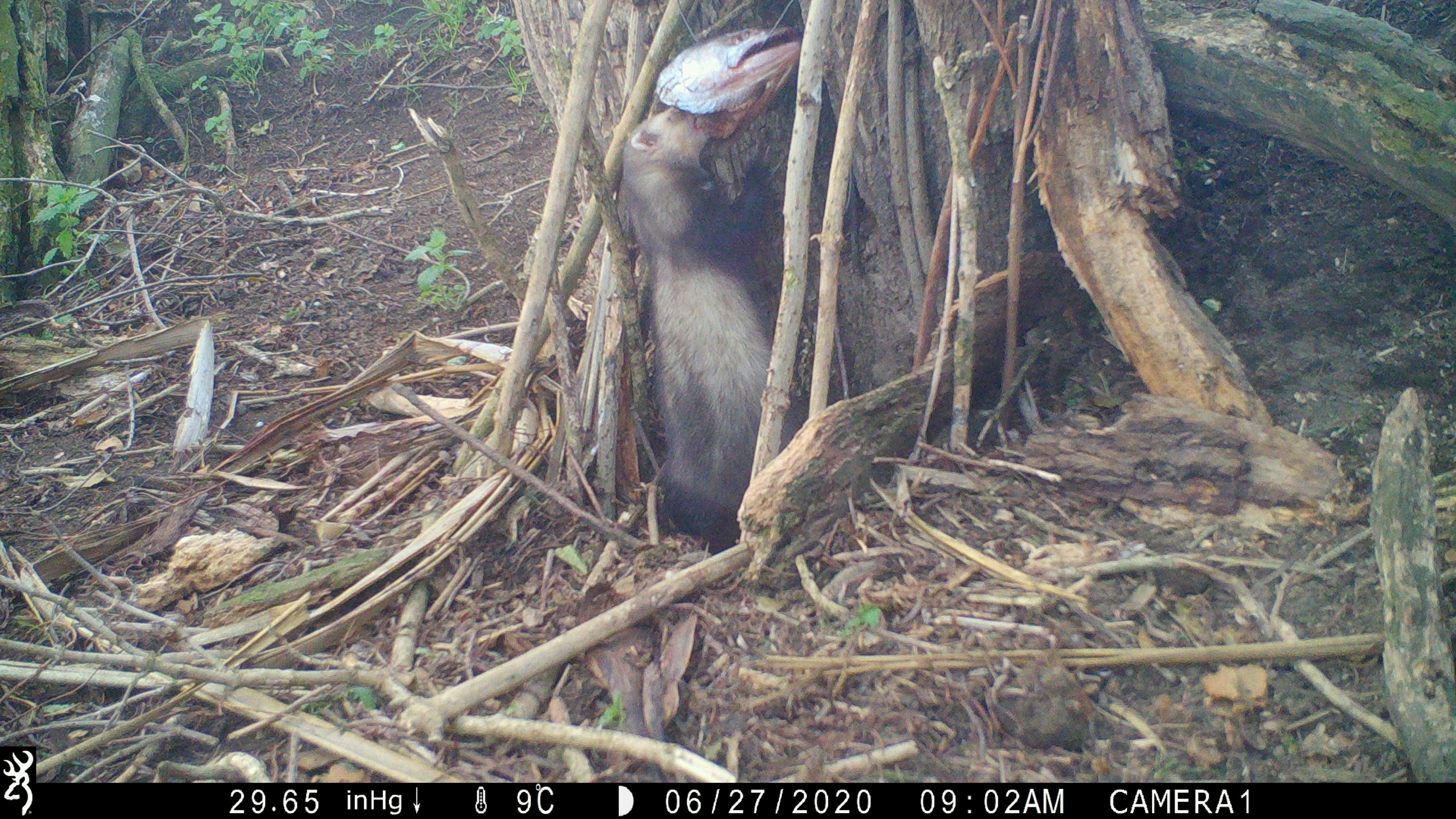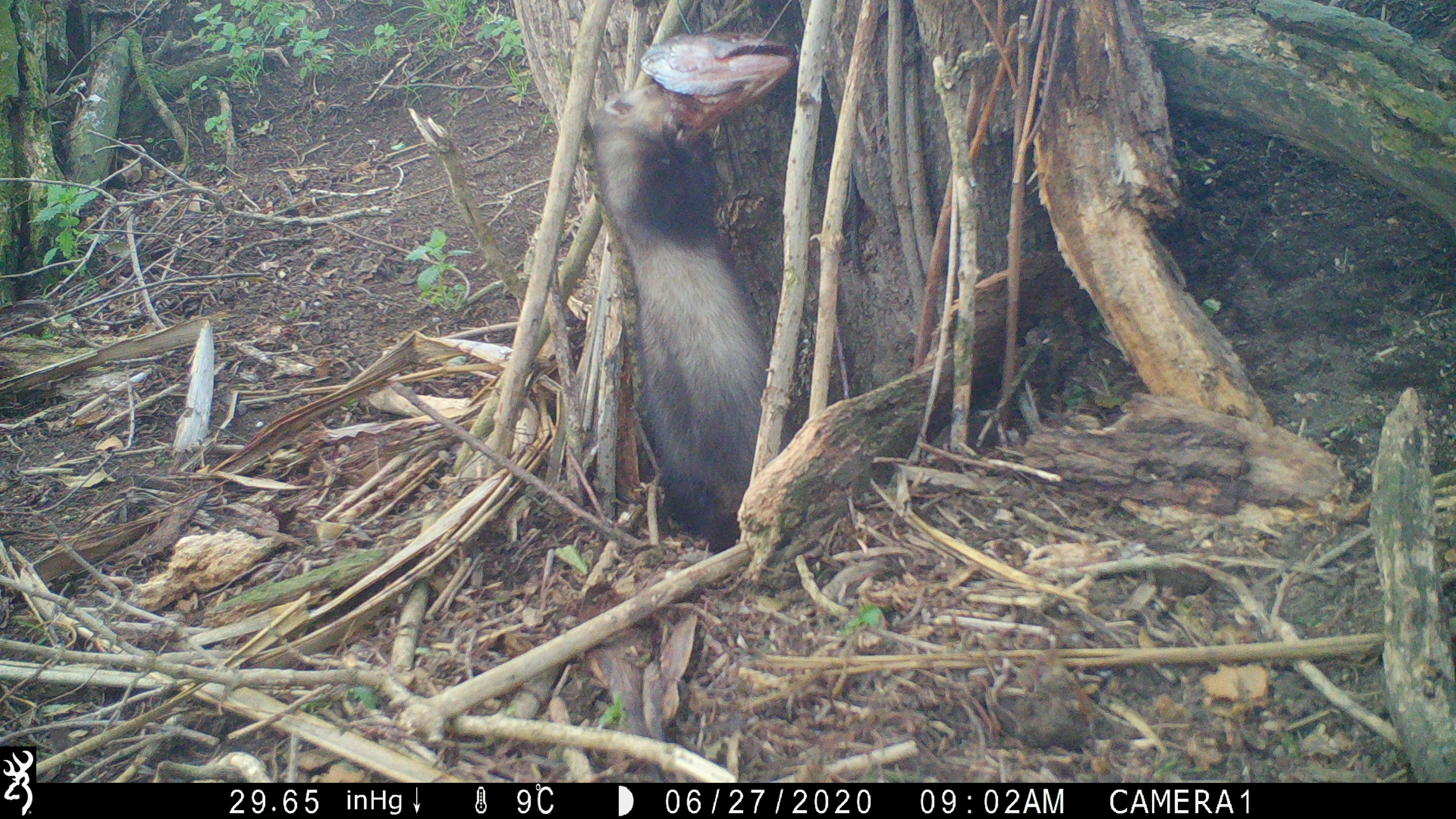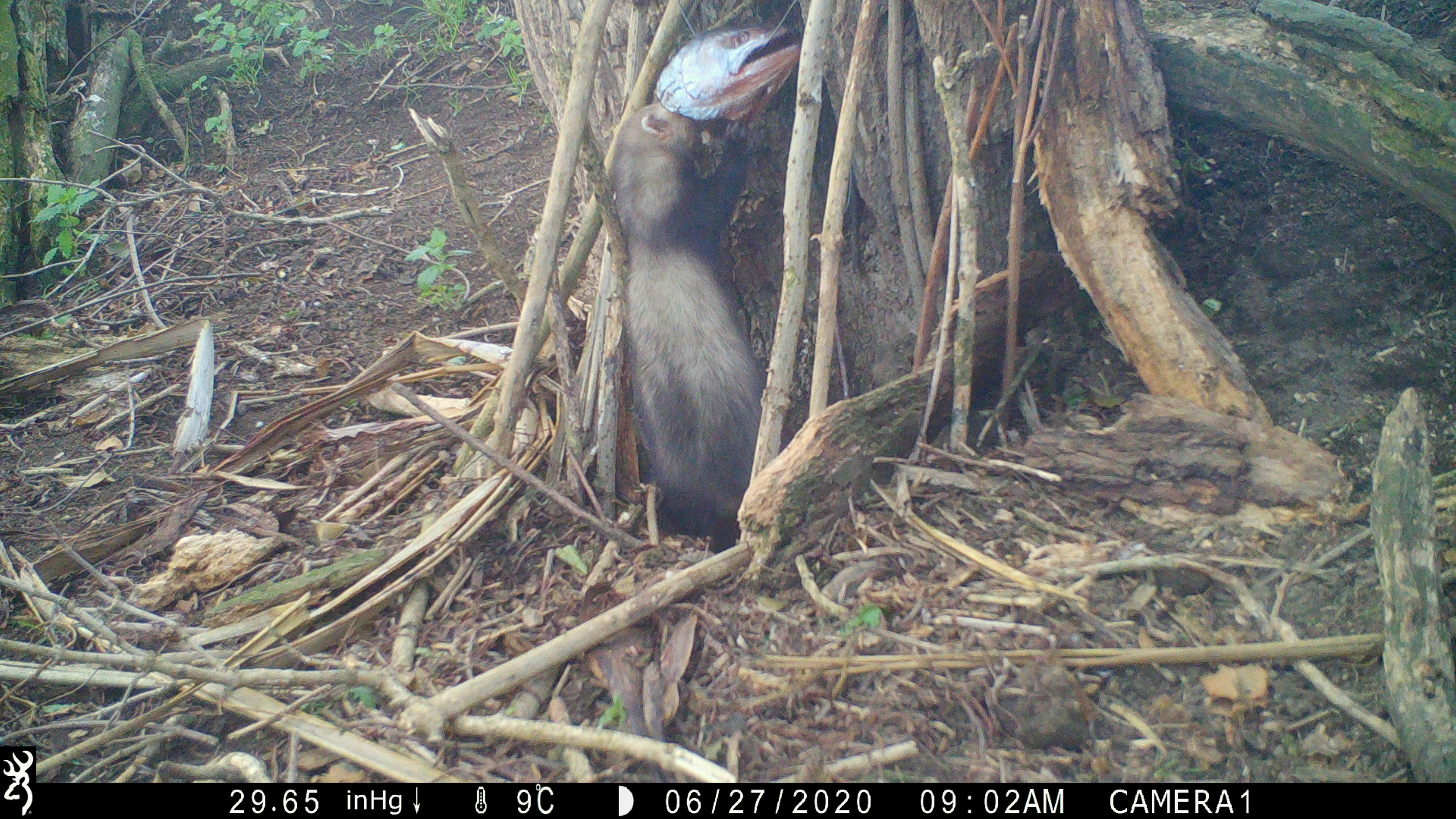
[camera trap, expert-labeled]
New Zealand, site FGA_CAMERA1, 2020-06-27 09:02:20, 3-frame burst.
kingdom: Animalia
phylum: Chordata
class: Mammalia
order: Carnivora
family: Mustelidae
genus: Mustela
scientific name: Mustela furo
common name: ferret